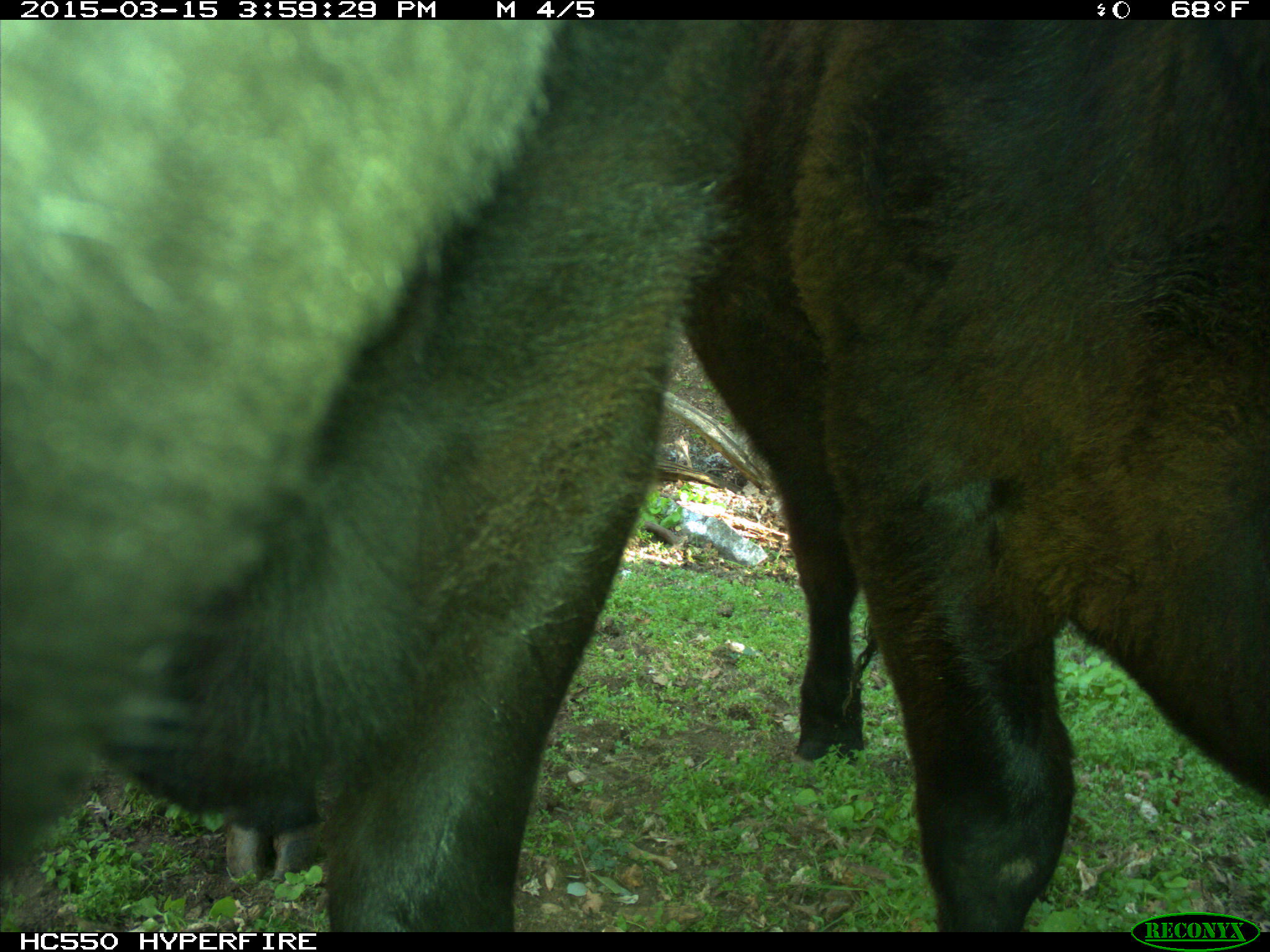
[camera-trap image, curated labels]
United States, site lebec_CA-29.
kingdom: Animalia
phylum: Chordata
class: Mammalia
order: Artiodactyla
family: Bovidae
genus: Bos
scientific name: Bos taurus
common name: domestic cow